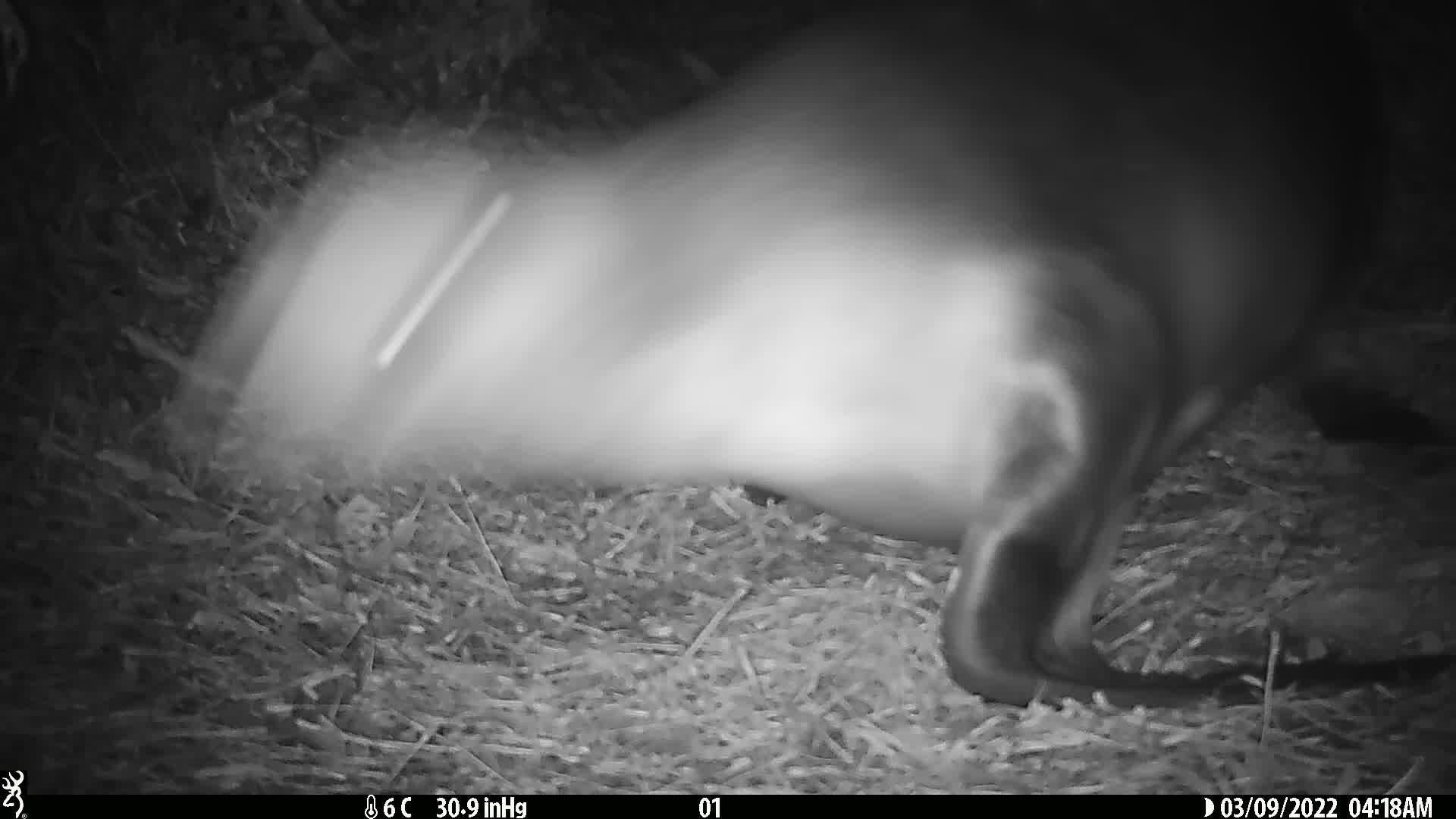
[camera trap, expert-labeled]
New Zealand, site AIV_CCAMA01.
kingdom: Animalia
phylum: Chordata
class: Mammalia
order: Carnivora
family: Otariidae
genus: Phocarctos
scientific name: Phocarctos hookeri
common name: new zealand sea lion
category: sealion